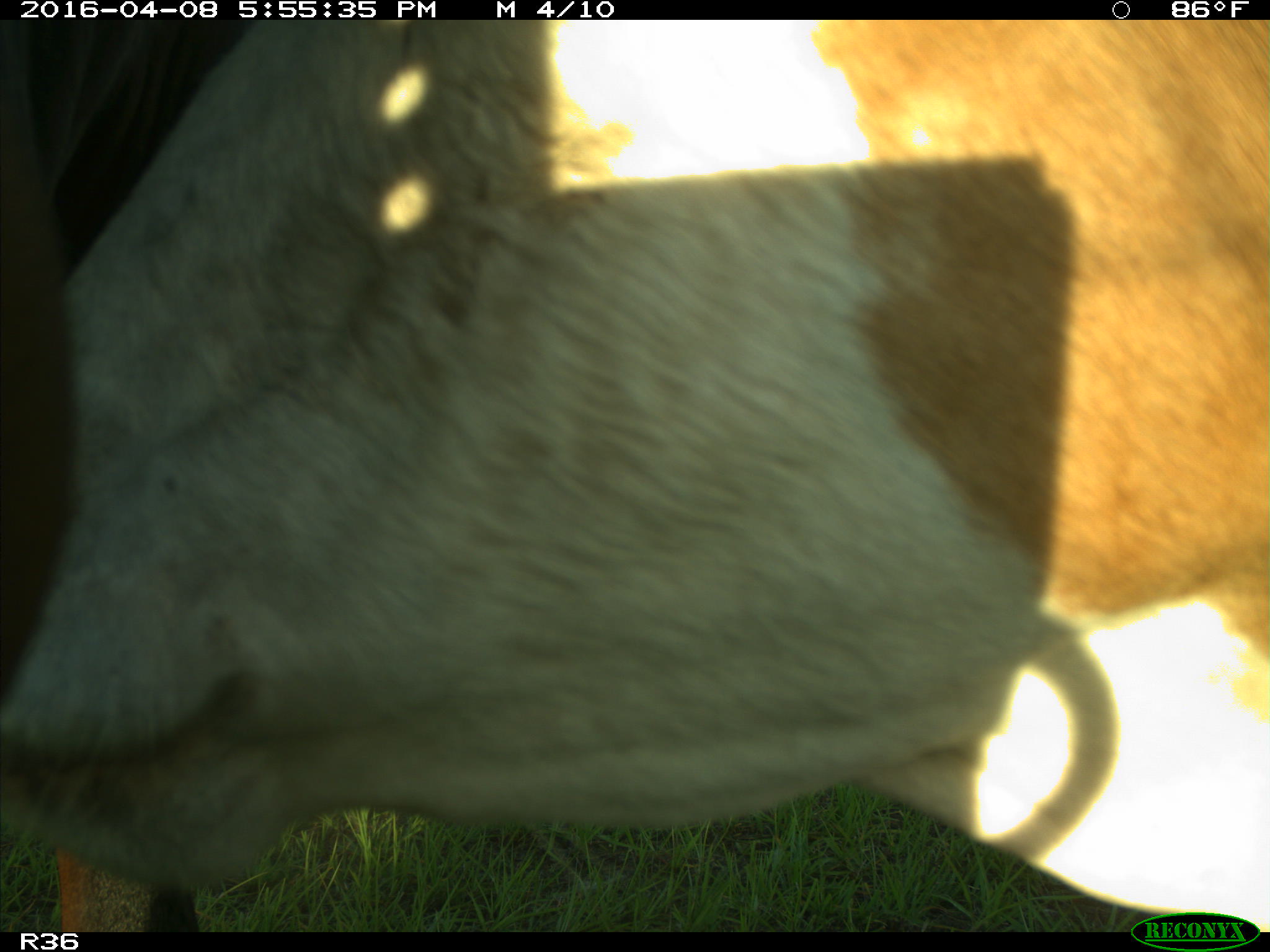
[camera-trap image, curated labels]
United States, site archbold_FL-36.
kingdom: Animalia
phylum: Chordata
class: Mammalia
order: Artiodactyla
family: Bovidae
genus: Bos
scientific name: Bos taurus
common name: domestic cow